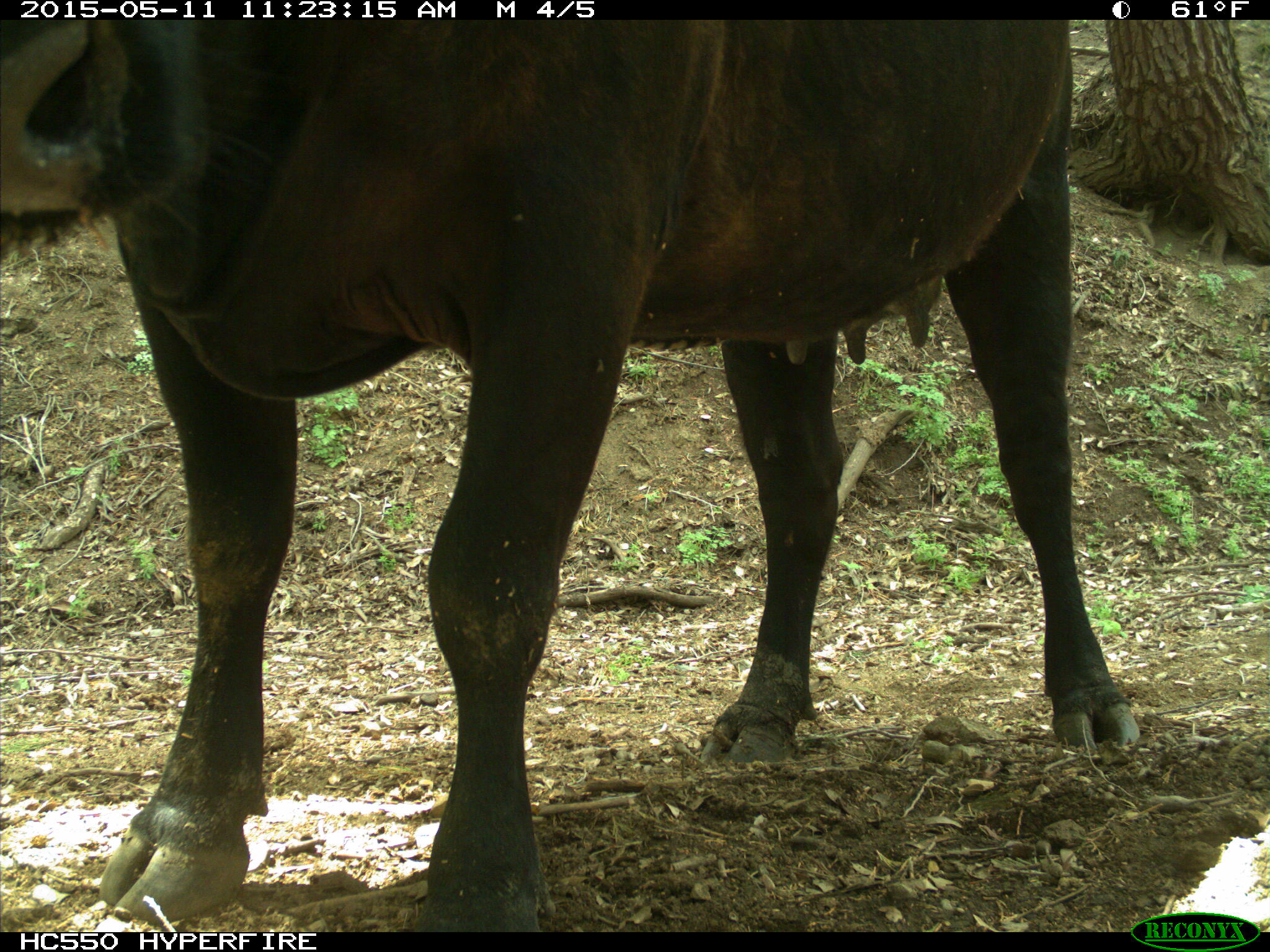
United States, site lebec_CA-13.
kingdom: Animalia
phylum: Chordata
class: Mammalia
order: Artiodactyla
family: Bovidae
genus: Bos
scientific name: Bos taurus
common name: domestic cow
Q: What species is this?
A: Bos taurus (domestic cow).